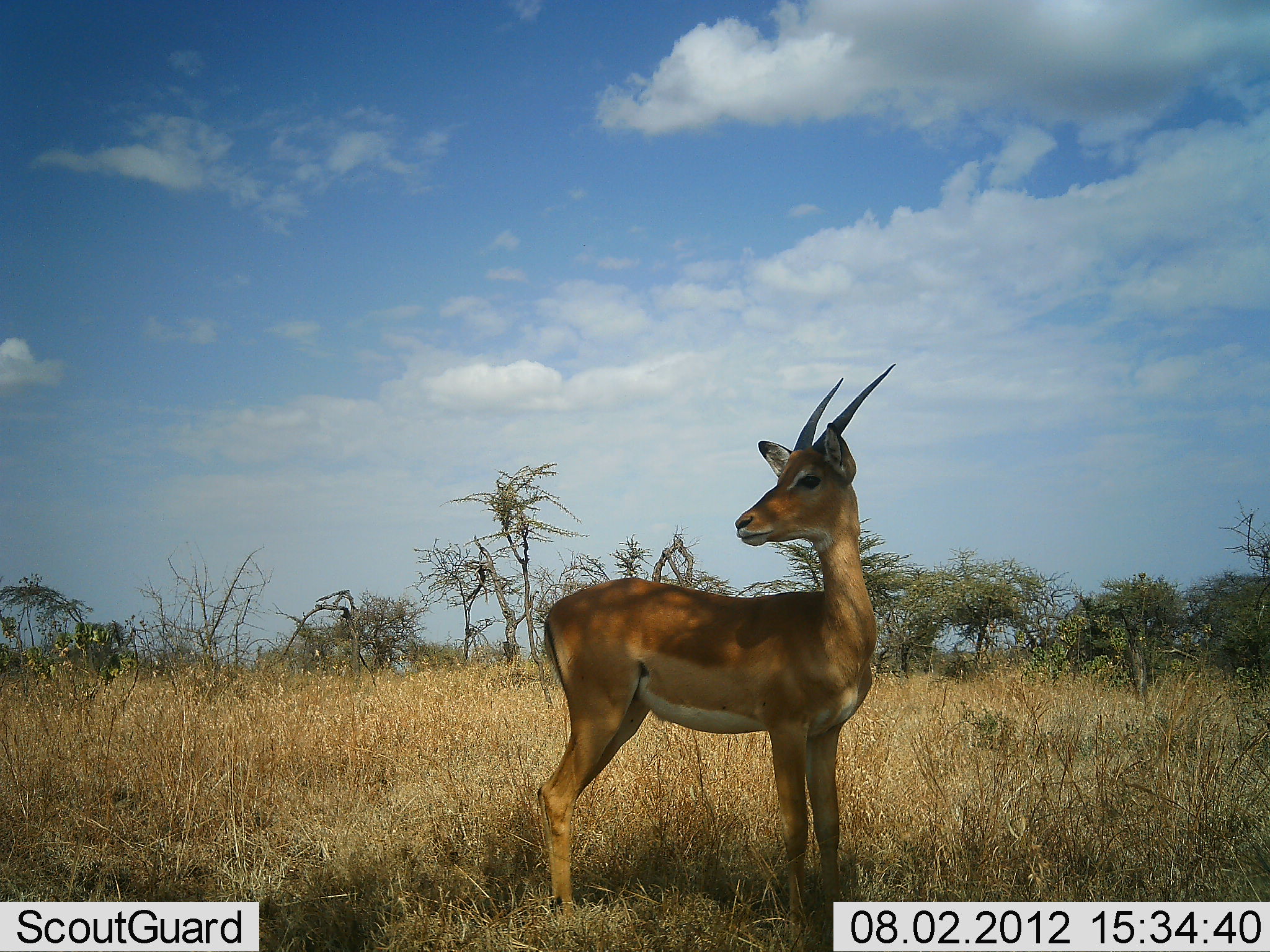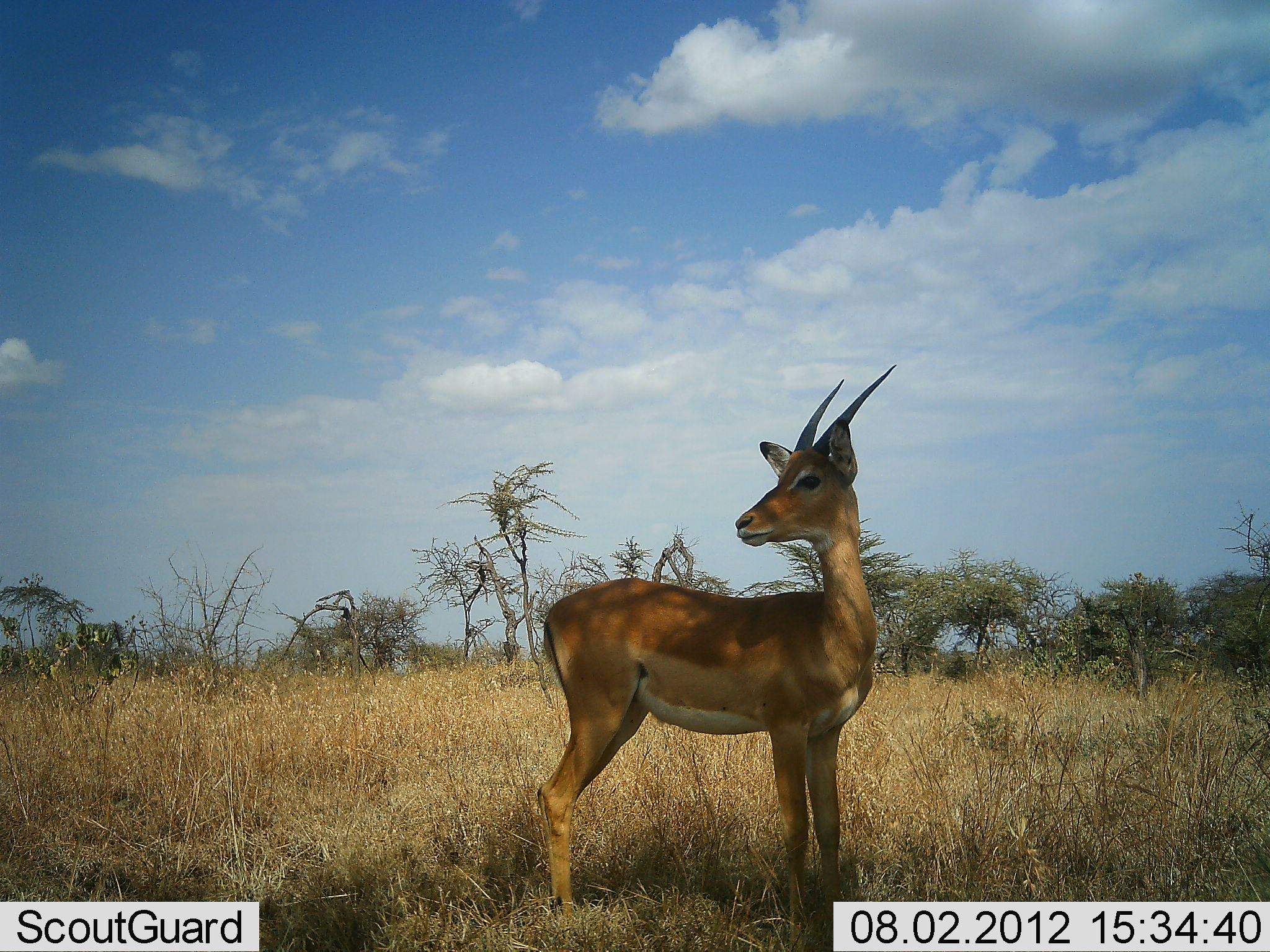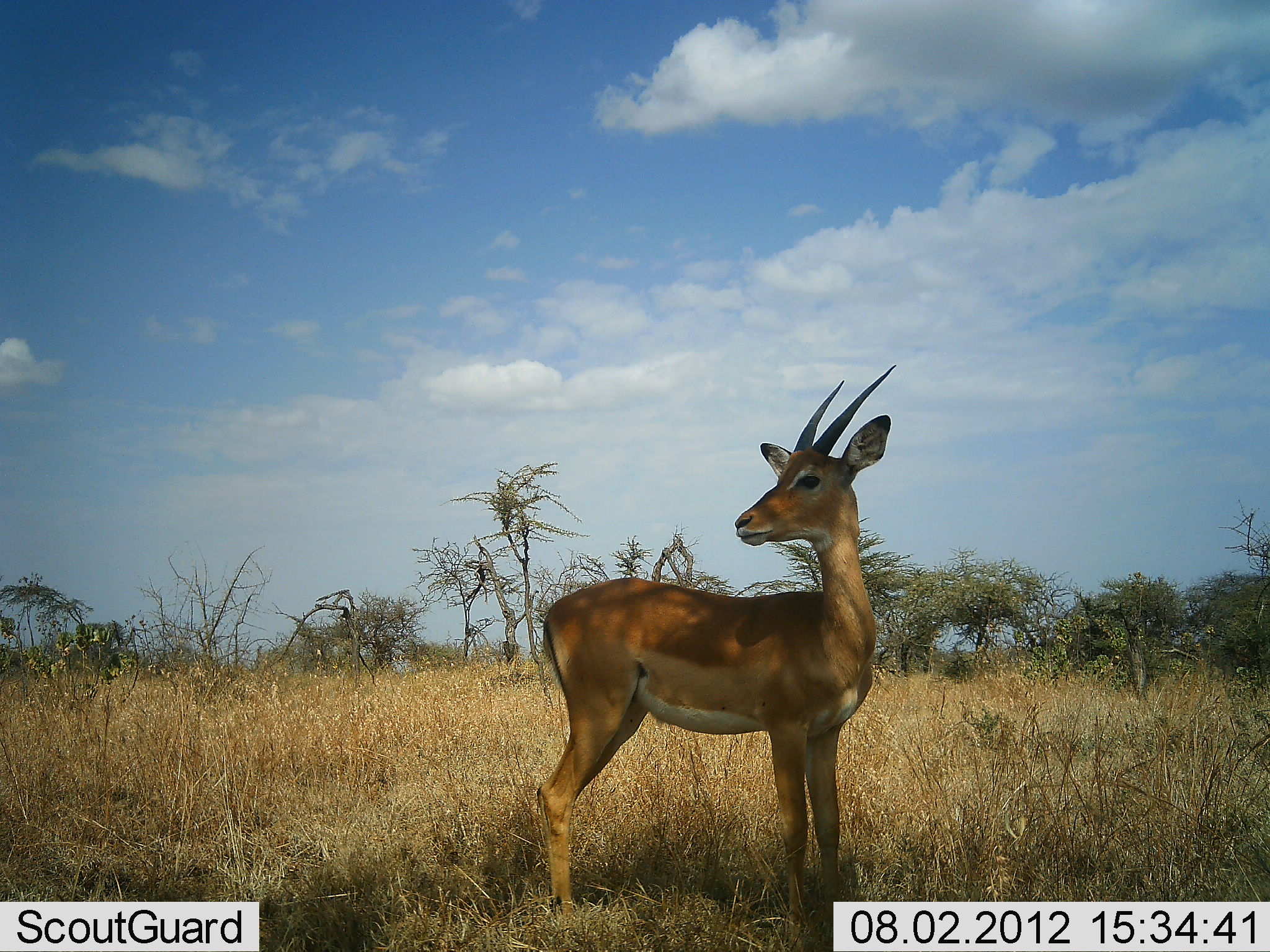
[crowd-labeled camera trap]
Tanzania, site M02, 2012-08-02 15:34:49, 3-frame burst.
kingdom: Animalia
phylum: Chordata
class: Mammalia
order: Artiodactyla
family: Bovidae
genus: Aepyceros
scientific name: Aepyceros melampus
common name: impala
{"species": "impala (Aepyceros melampus)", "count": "1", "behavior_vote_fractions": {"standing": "100%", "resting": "0%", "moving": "0%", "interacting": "0%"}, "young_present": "0%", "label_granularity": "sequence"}